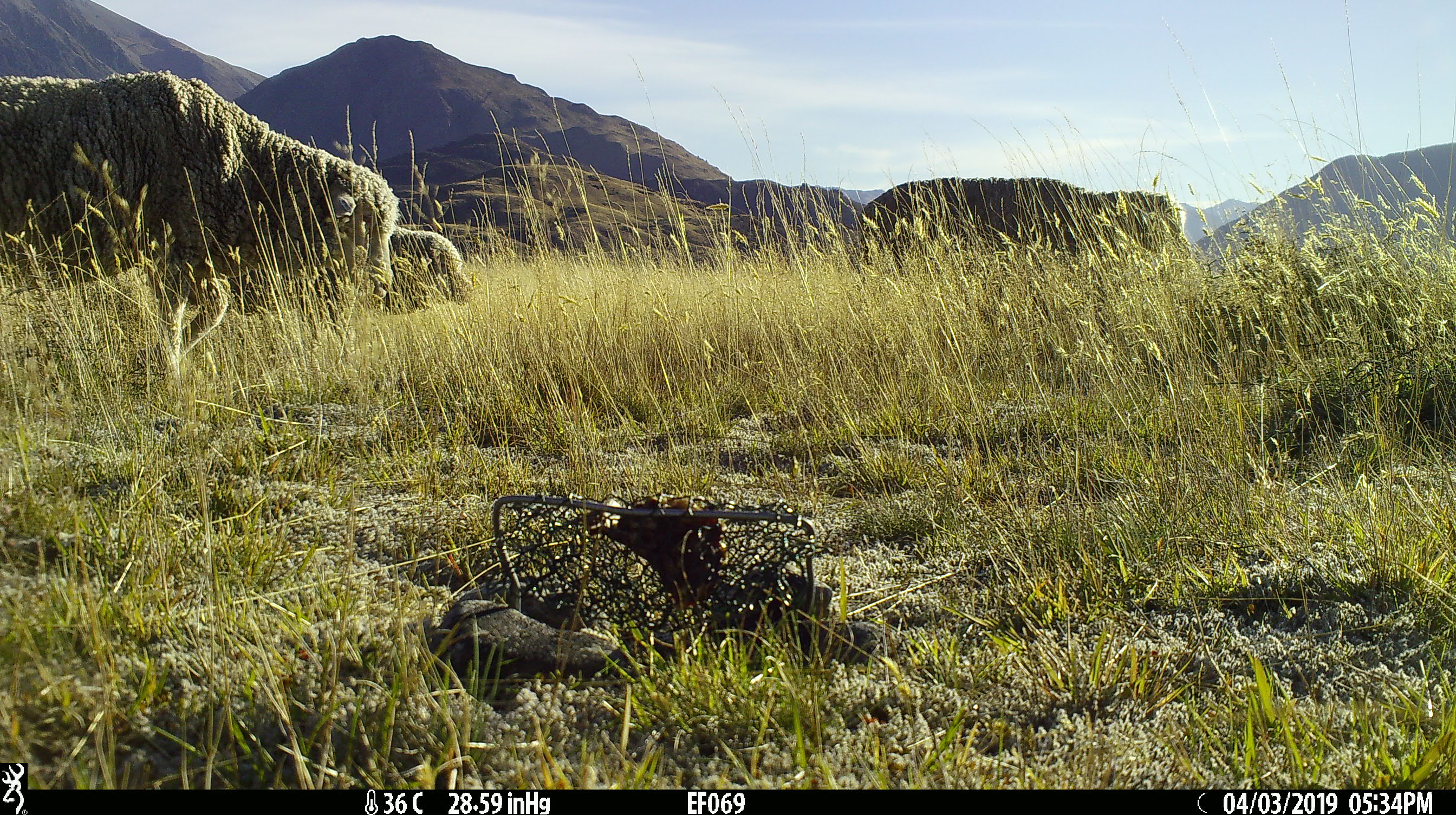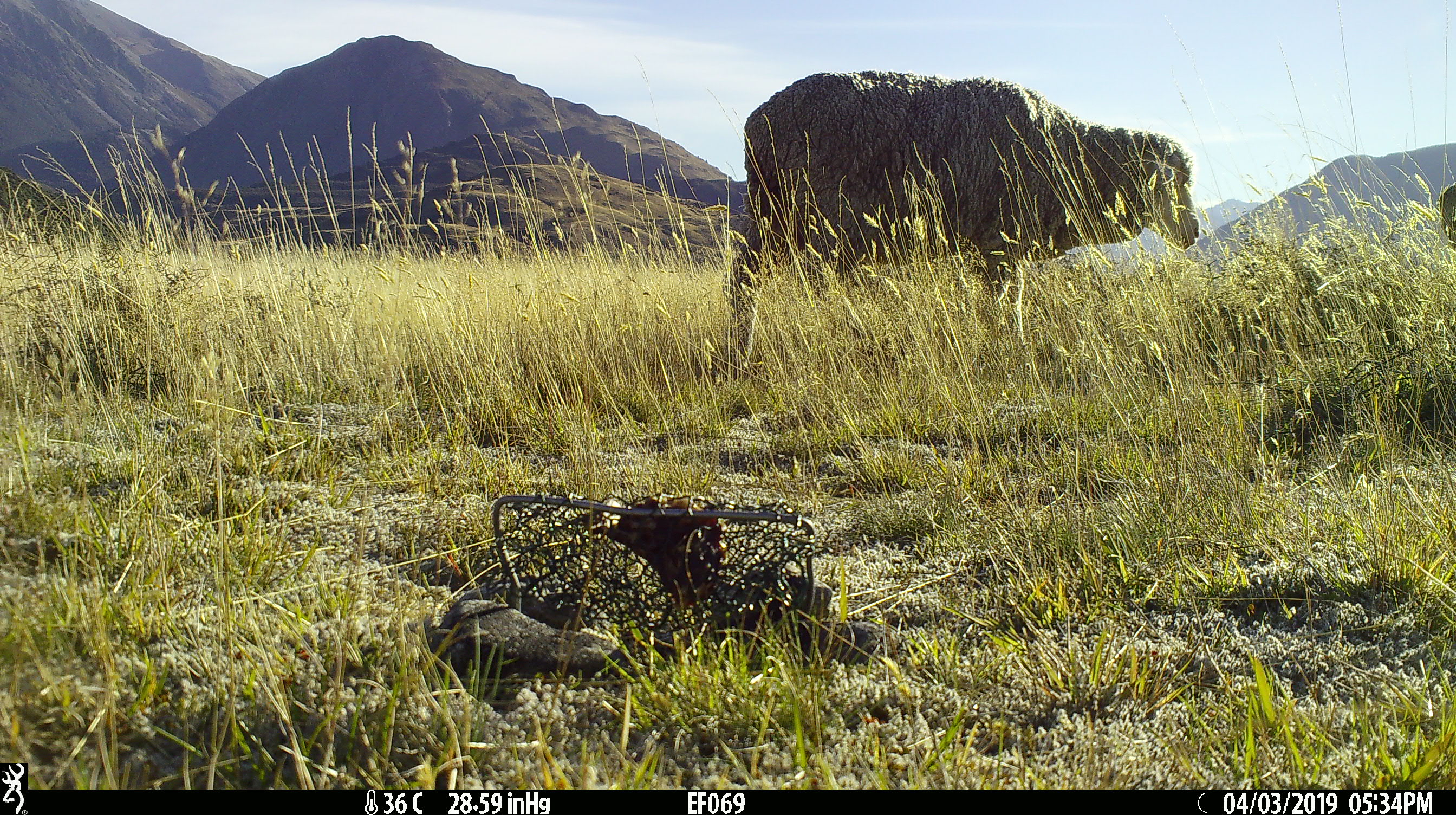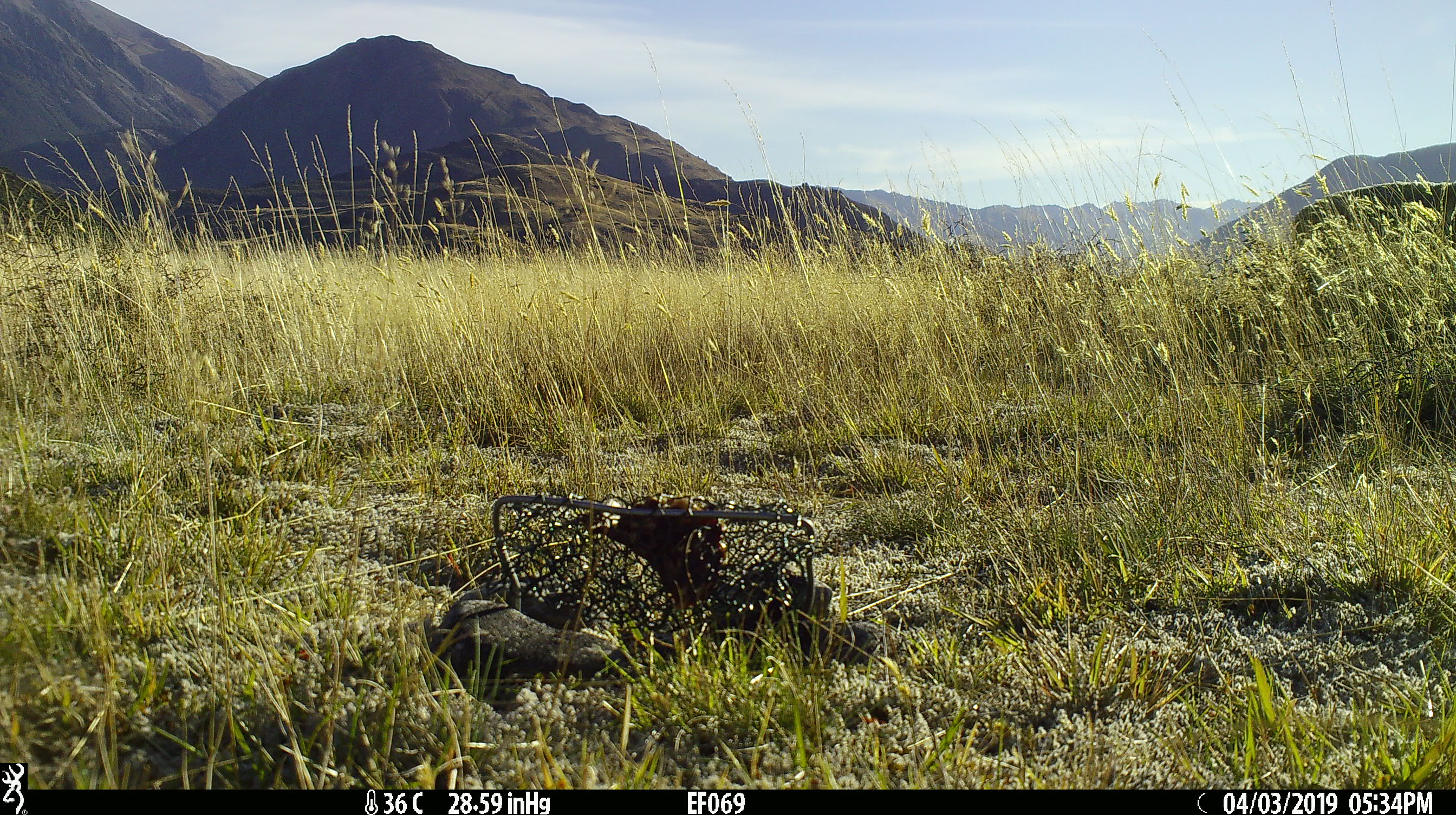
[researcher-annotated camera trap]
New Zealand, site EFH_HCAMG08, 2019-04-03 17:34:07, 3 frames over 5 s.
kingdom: Animalia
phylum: Chordata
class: Mammalia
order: Artiodactyla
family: Bovidae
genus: Ovis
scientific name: Ovis aries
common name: domestic sheep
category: sheep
Sheep (domestic sheep) (Ovis aries).